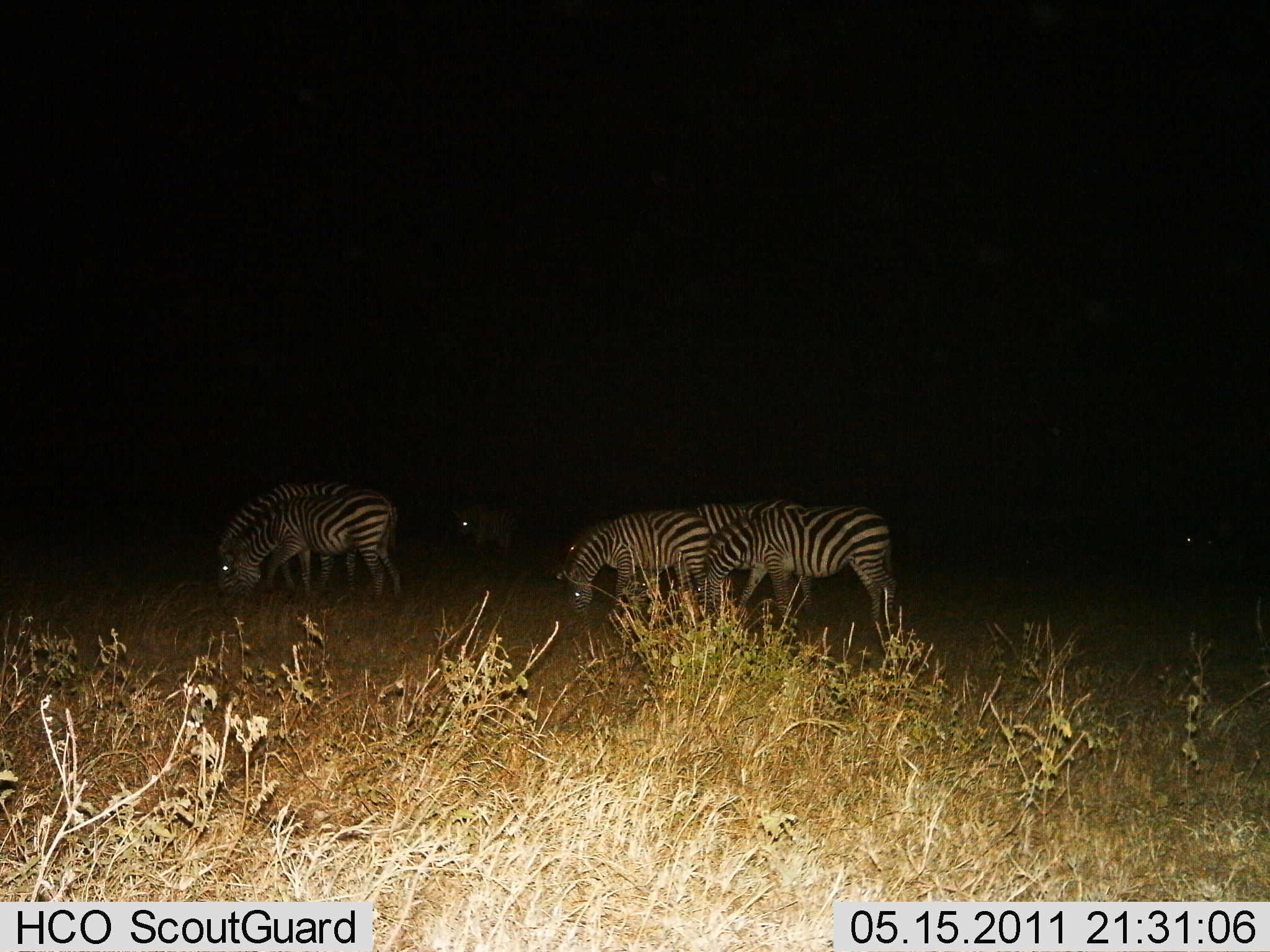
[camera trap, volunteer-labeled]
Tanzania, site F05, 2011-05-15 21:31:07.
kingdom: Animalia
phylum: Chordata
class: Mammalia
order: Perissodactyla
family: Equidae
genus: Equus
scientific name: Equus quagga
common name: plains zebra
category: zebra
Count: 4.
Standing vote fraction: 0%.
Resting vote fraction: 0%.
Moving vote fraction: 0%.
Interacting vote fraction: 0%.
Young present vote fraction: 0%.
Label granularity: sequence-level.